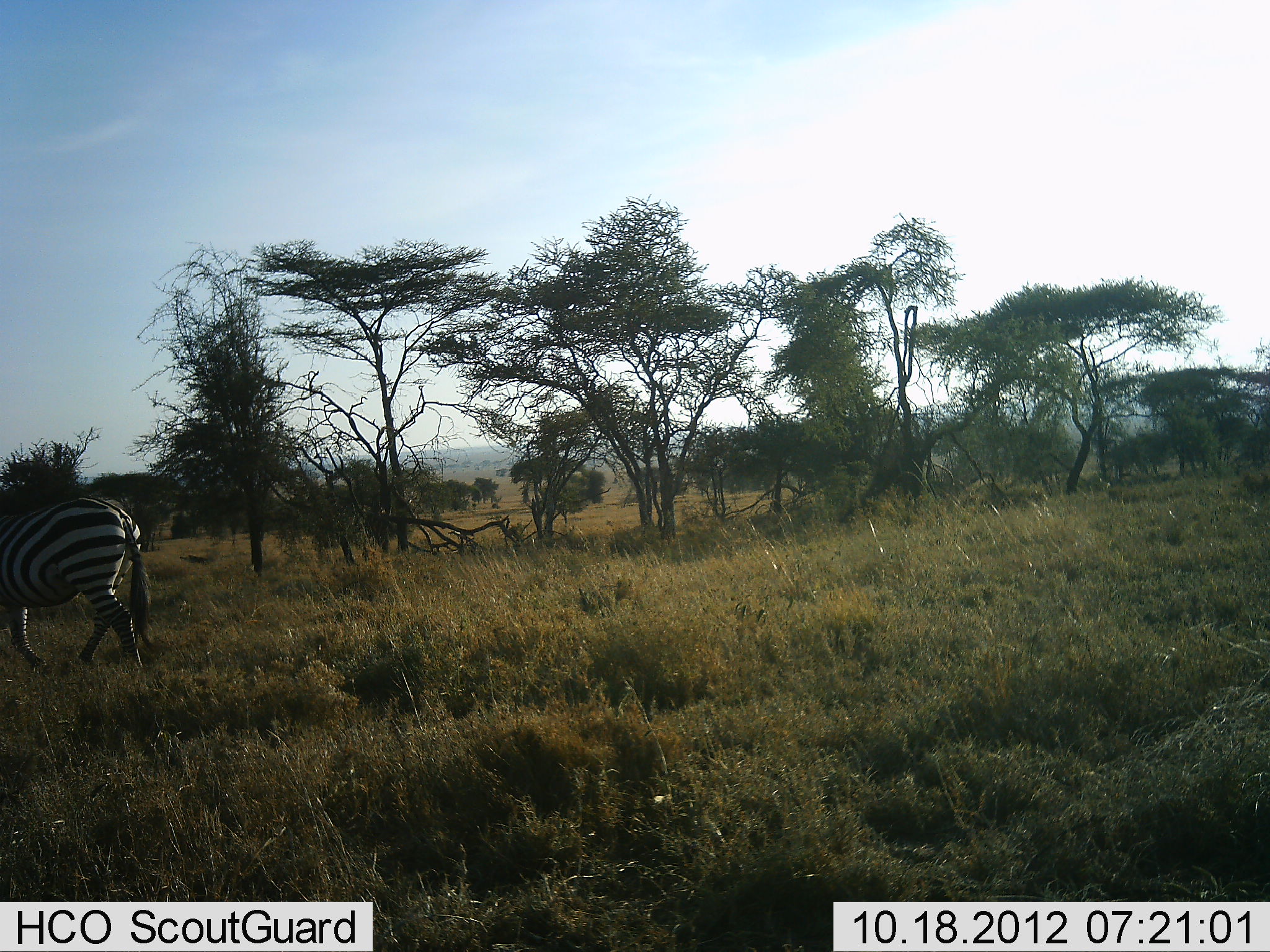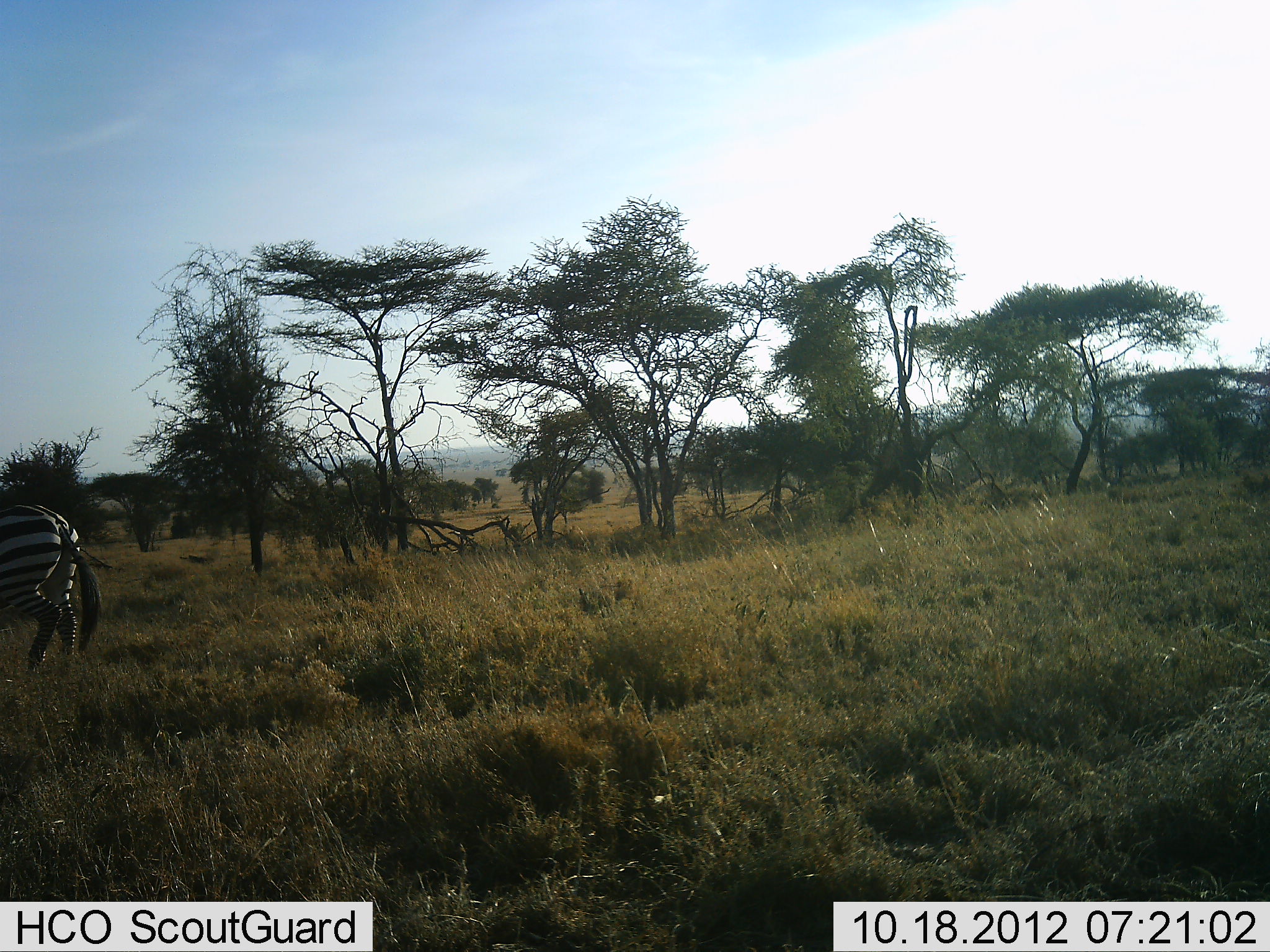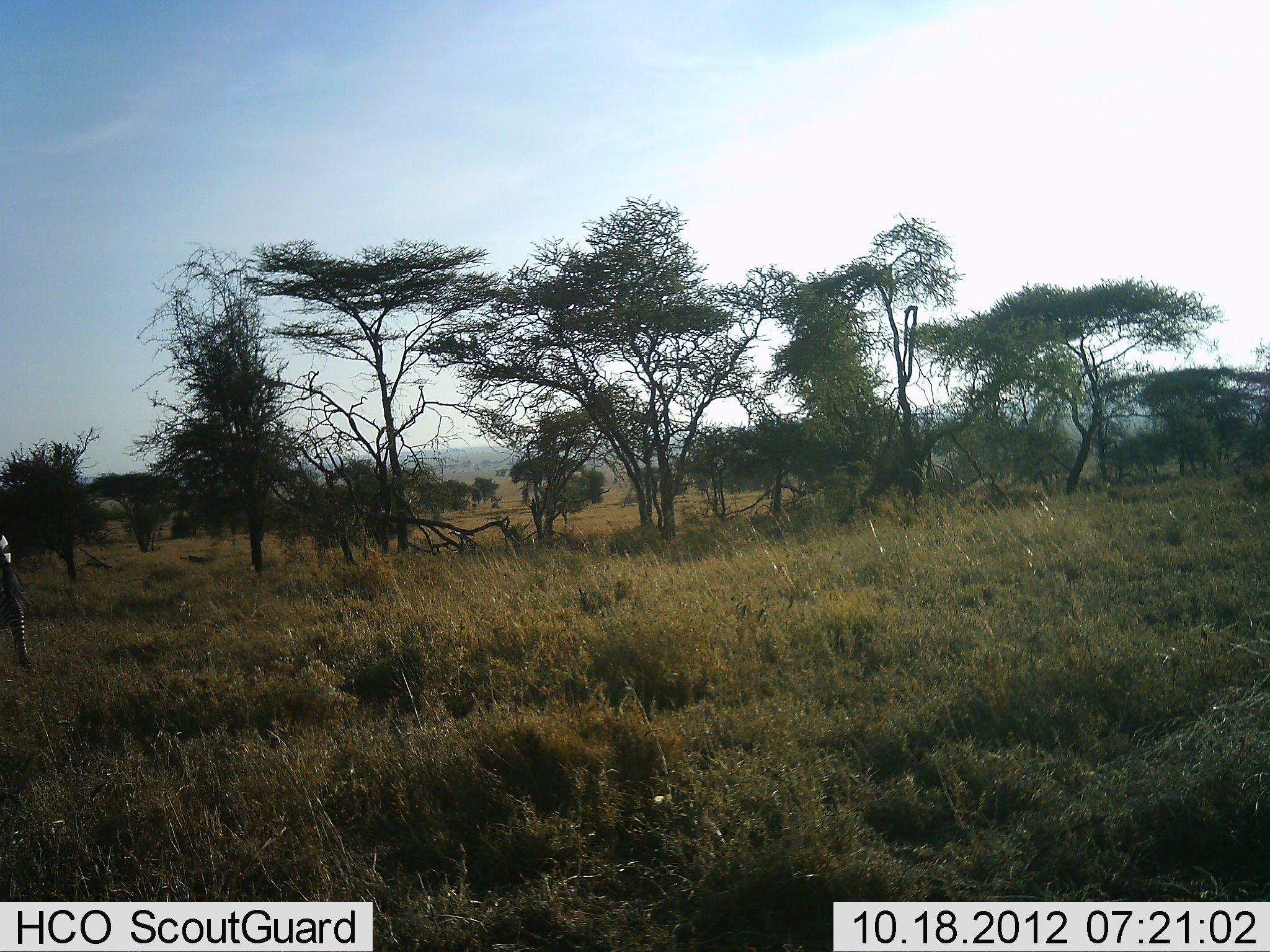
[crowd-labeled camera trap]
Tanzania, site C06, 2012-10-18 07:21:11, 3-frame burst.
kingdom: Animalia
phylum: Chordata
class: Mammalia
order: Perissodactyla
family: Equidae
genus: Equus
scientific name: Equus quagga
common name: plains zebra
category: zebra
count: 1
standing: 30%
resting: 0%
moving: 70%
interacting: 0%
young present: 0%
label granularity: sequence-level